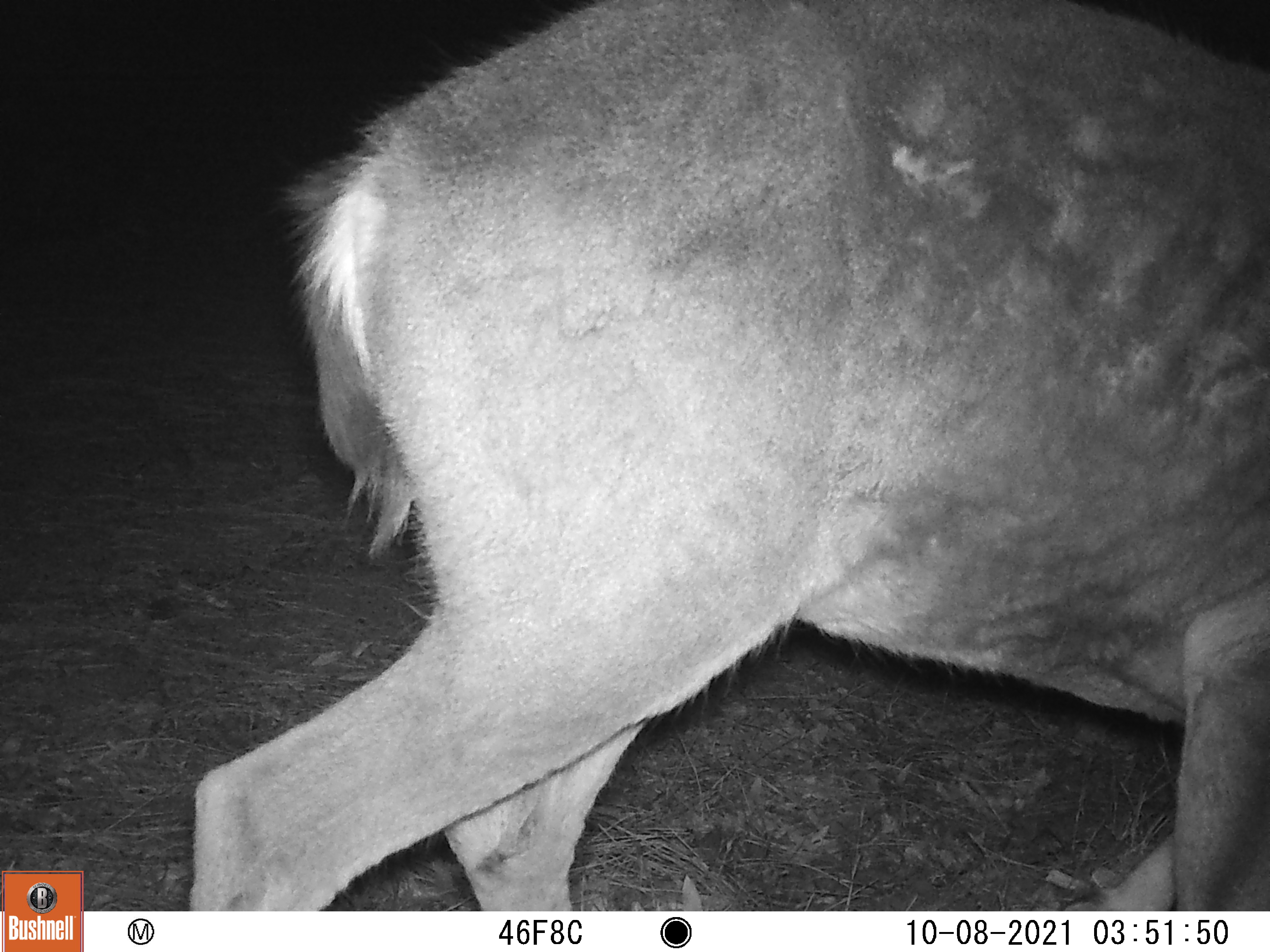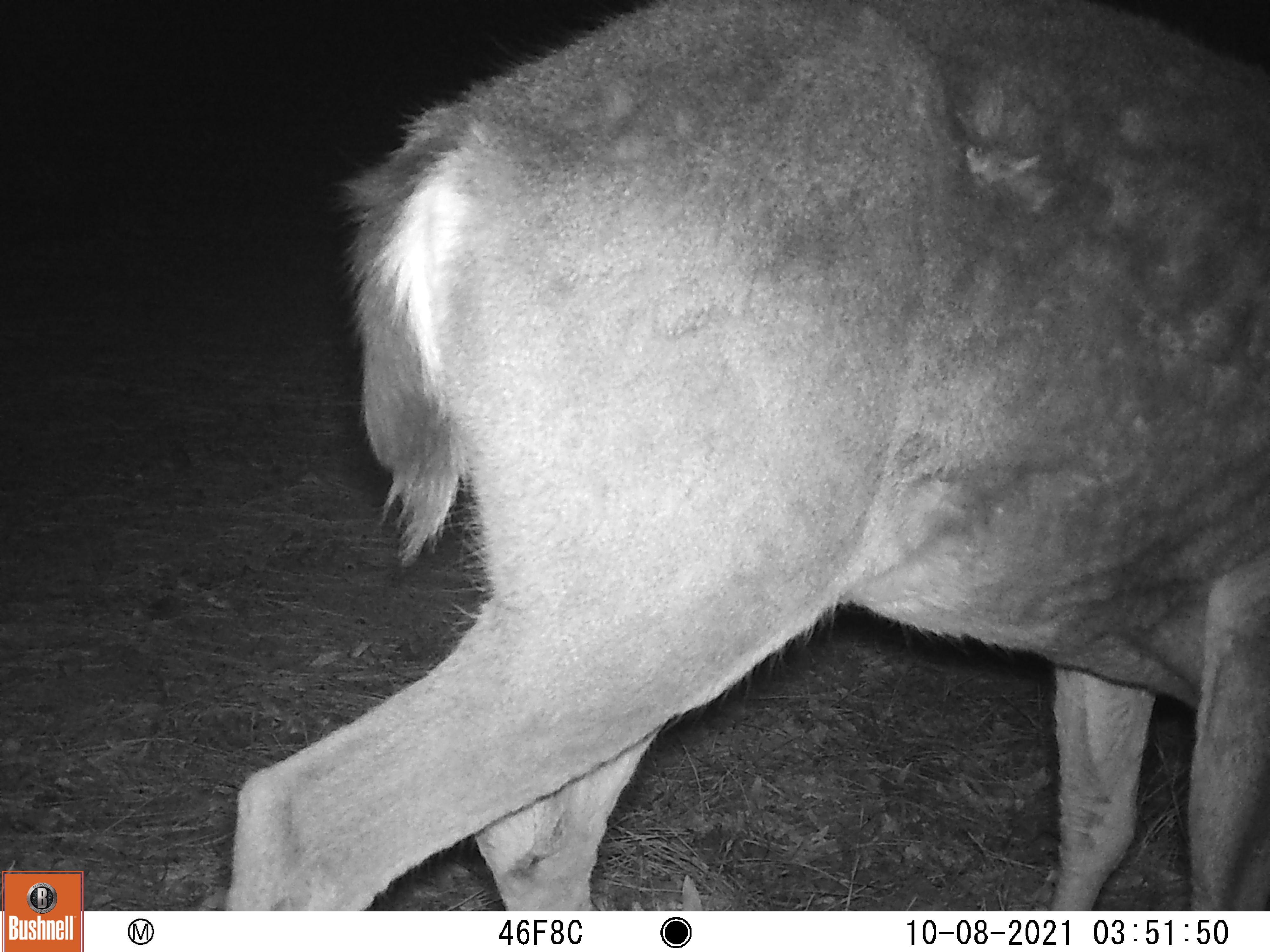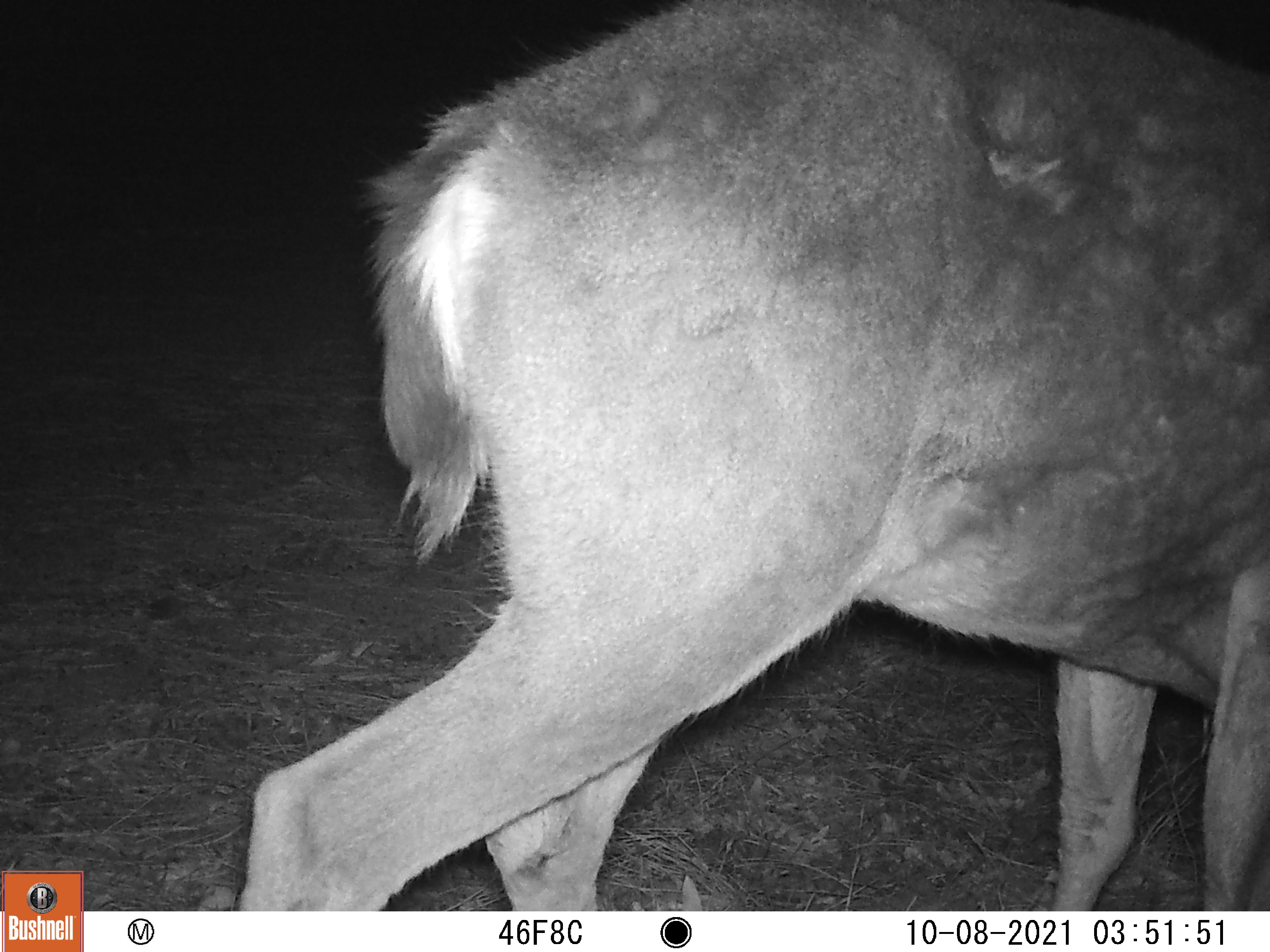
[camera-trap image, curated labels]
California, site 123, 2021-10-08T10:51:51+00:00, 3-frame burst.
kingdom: Animalia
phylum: Chordata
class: Mammalia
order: Artiodactyla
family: Cervidae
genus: Odocoileus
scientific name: Odocoileus hemionus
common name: mule deer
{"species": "mule deer (Odocoileus hemionus)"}